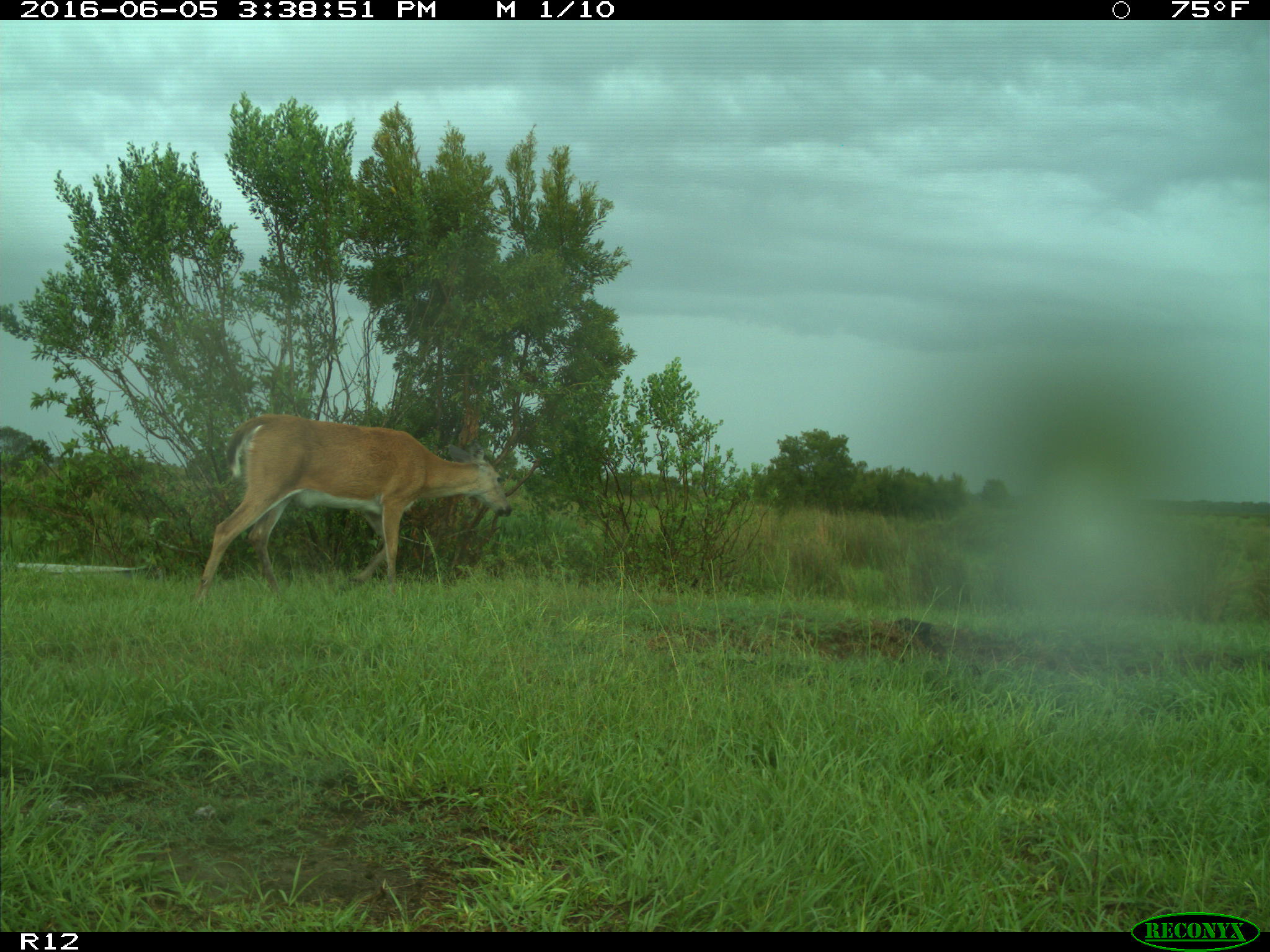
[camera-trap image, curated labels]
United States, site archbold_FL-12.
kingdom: Animalia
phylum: Chordata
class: Mammalia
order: Artiodactyla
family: Cervidae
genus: Odocoileus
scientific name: Odocoileus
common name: deer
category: unidentified deer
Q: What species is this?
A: Unidentified deer (deer) (Odocoileus).